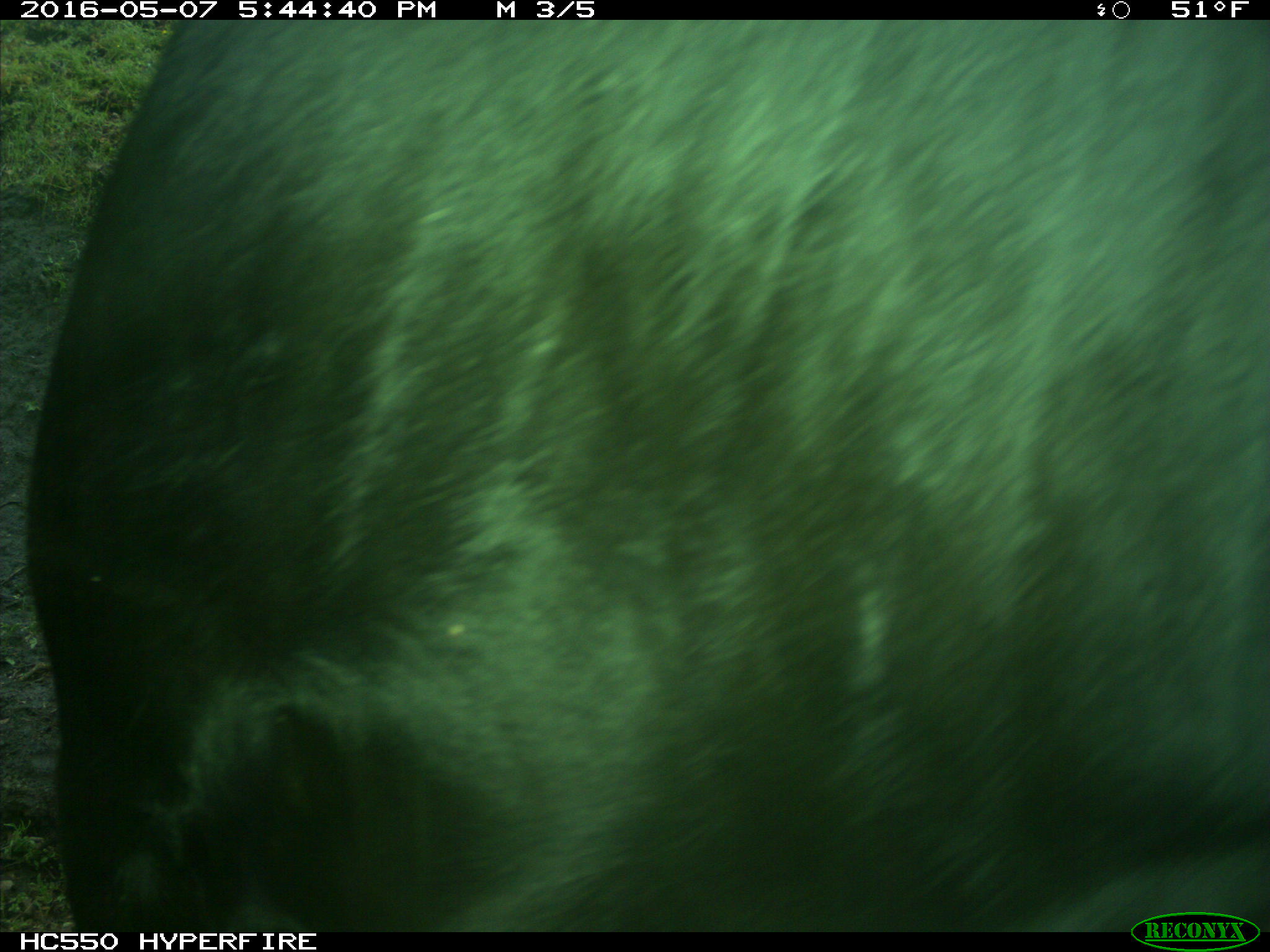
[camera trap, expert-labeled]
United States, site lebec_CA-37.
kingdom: Animalia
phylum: Chordata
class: Mammalia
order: Artiodactyla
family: Bovidae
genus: Bos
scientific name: Bos taurus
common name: domestic cow